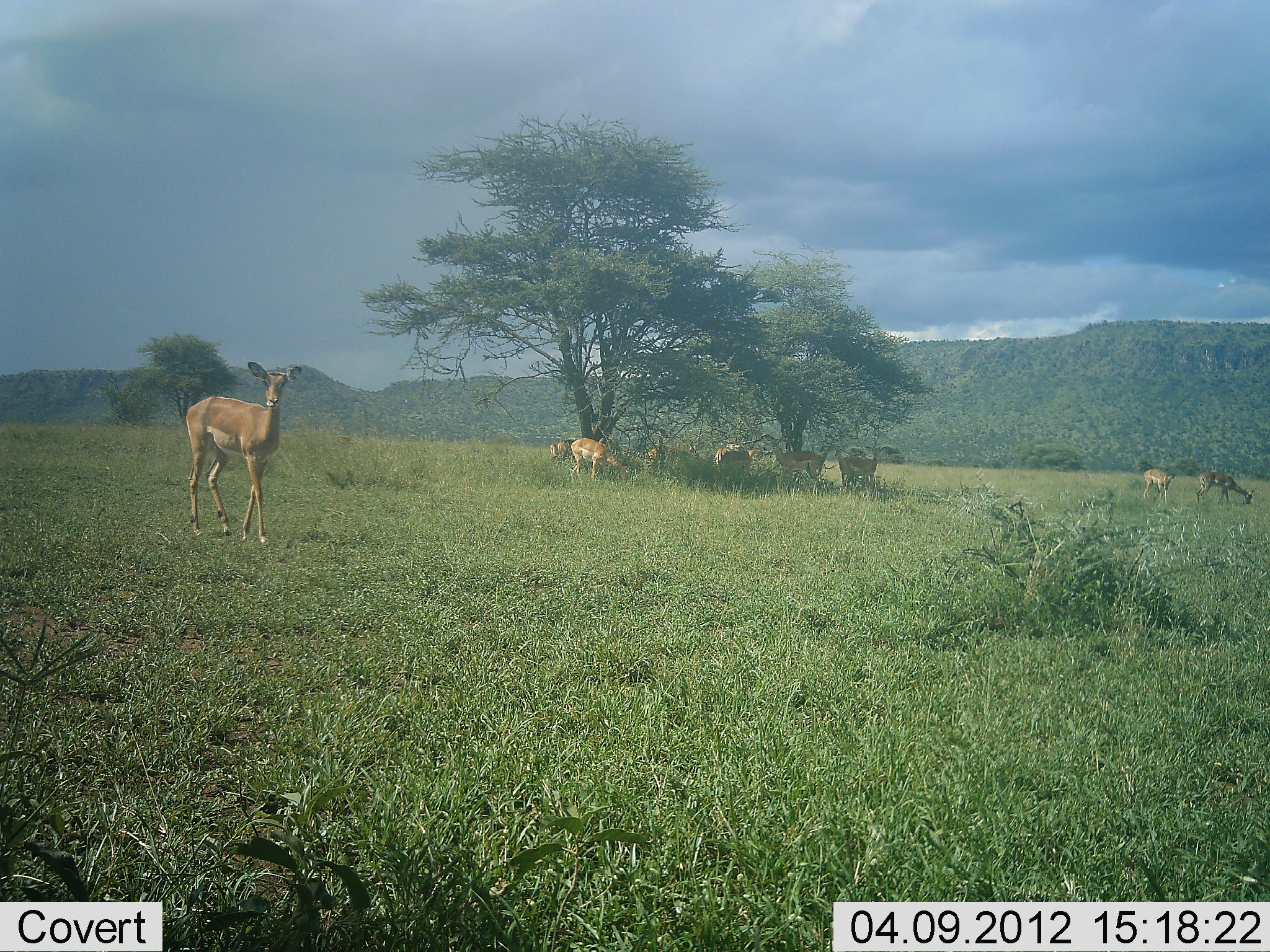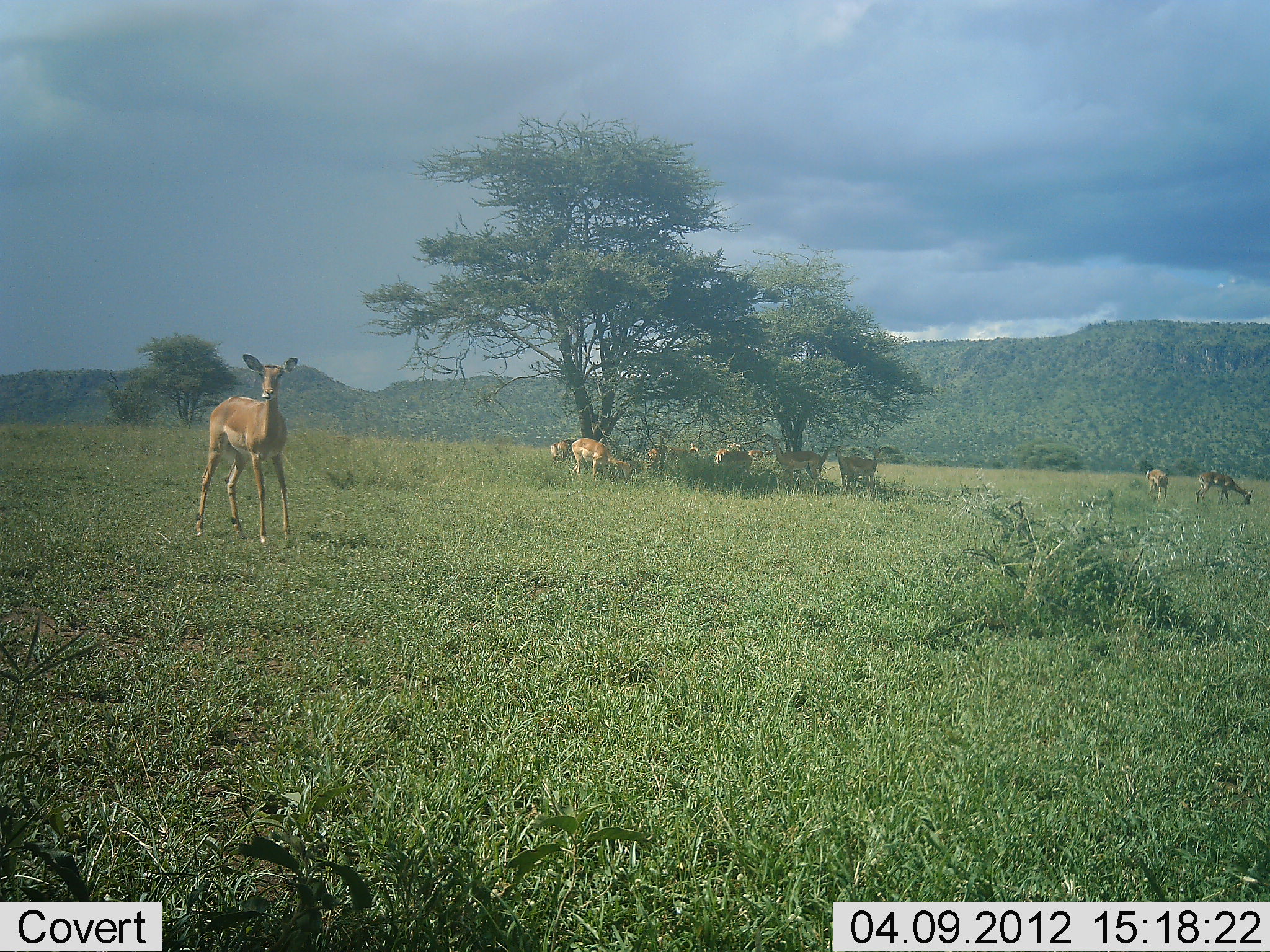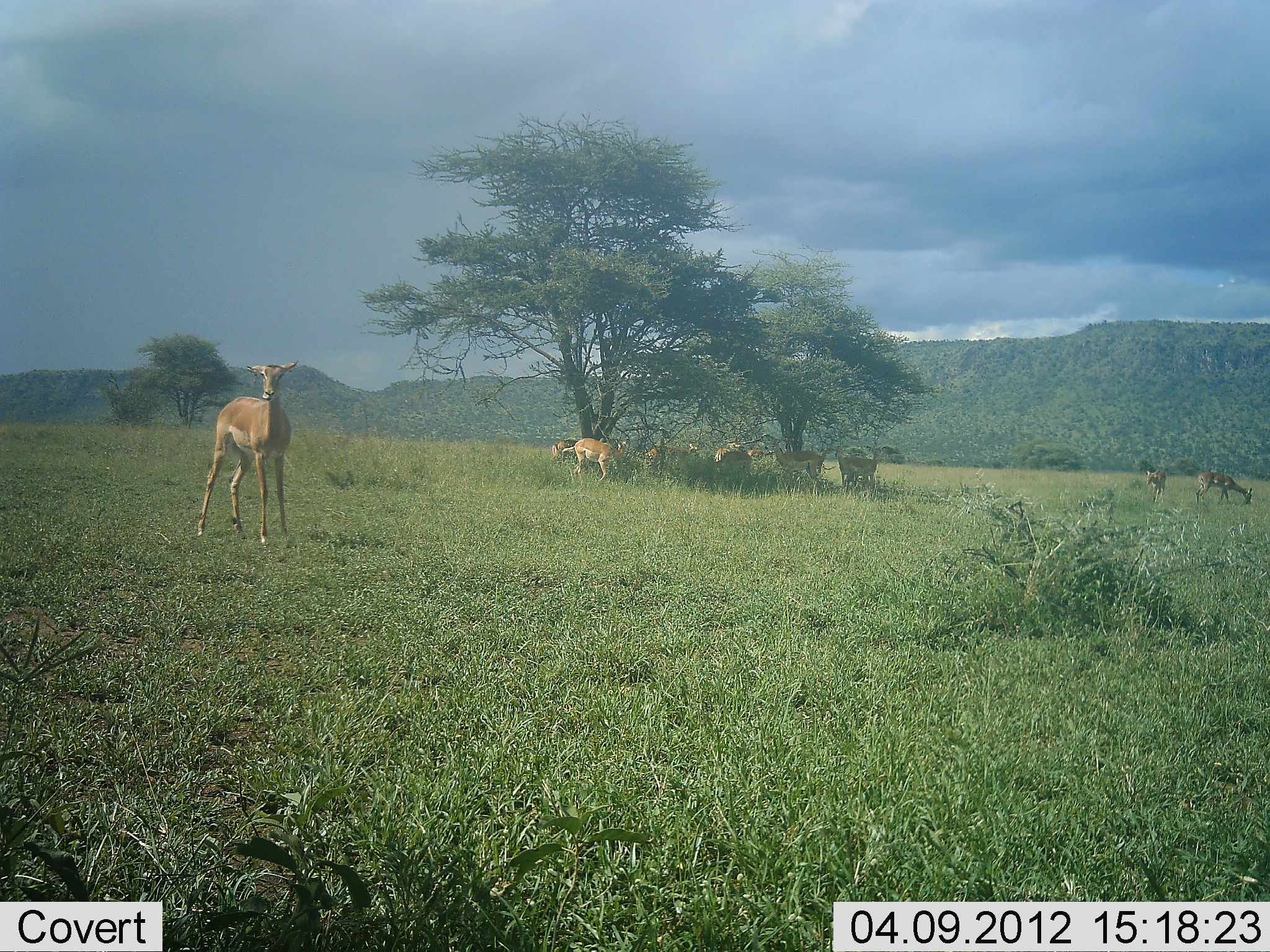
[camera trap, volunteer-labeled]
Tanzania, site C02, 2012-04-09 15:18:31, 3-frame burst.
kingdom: Animalia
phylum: Chordata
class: Mammalia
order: Artiodactyla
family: Bovidae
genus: Aepyceros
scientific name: Aepyceros melampus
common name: impala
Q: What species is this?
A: Impala (Aepyceros melampus).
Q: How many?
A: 10.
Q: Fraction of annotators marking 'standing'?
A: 94%.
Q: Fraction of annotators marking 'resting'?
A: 28%.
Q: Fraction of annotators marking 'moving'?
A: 22%.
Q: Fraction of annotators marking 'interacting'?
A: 11%.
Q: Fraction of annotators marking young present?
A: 11%.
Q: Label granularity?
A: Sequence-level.